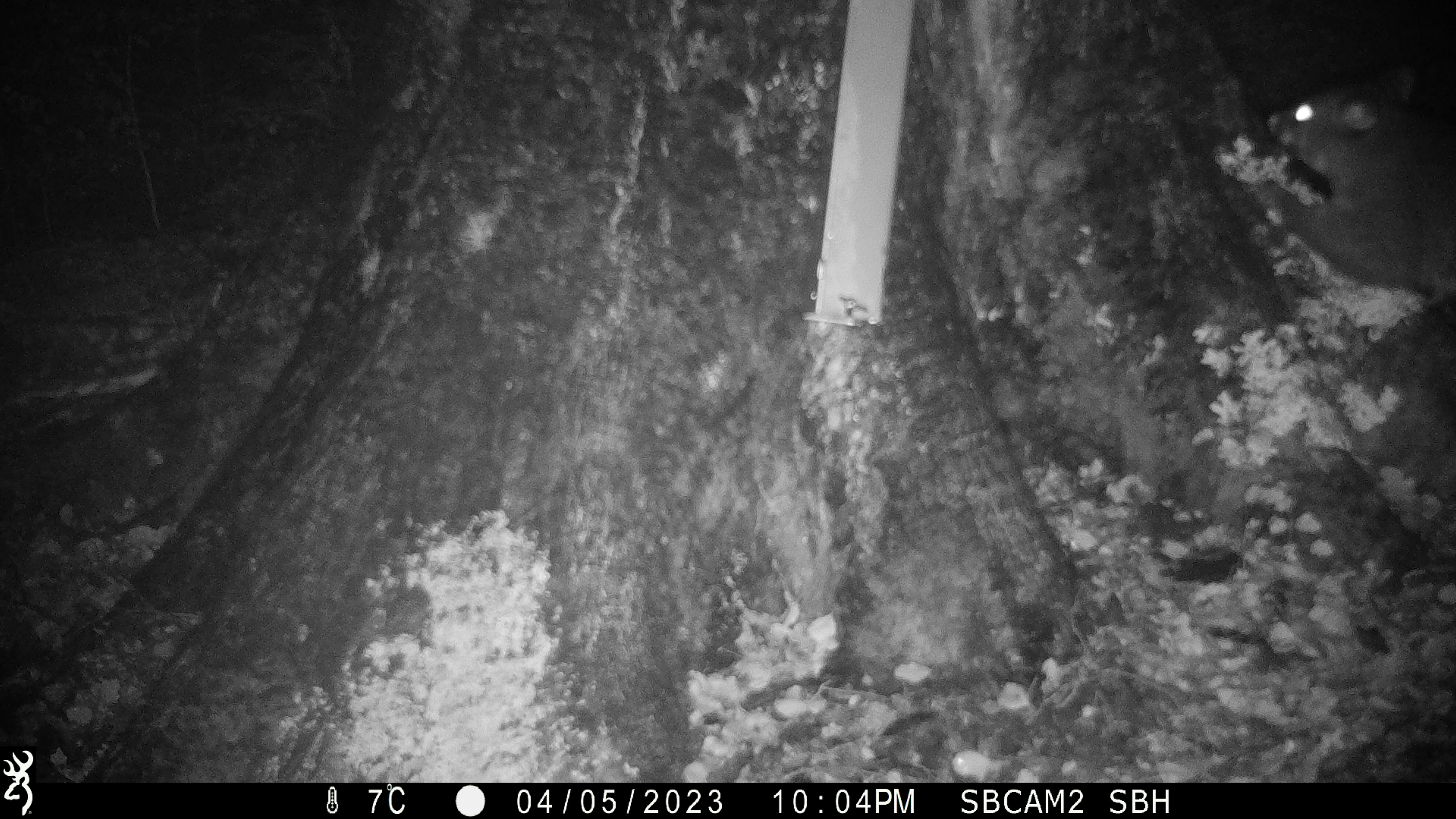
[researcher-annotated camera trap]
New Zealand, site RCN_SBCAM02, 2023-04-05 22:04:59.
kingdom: Animalia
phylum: Chordata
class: Mammalia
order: Diprotodontia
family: Phalangeridae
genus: Trichosurus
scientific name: Trichosurus vulpecula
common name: common brushtail possum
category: possum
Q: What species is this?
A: Possum (common brushtail possum) (Trichosurus vulpecula).